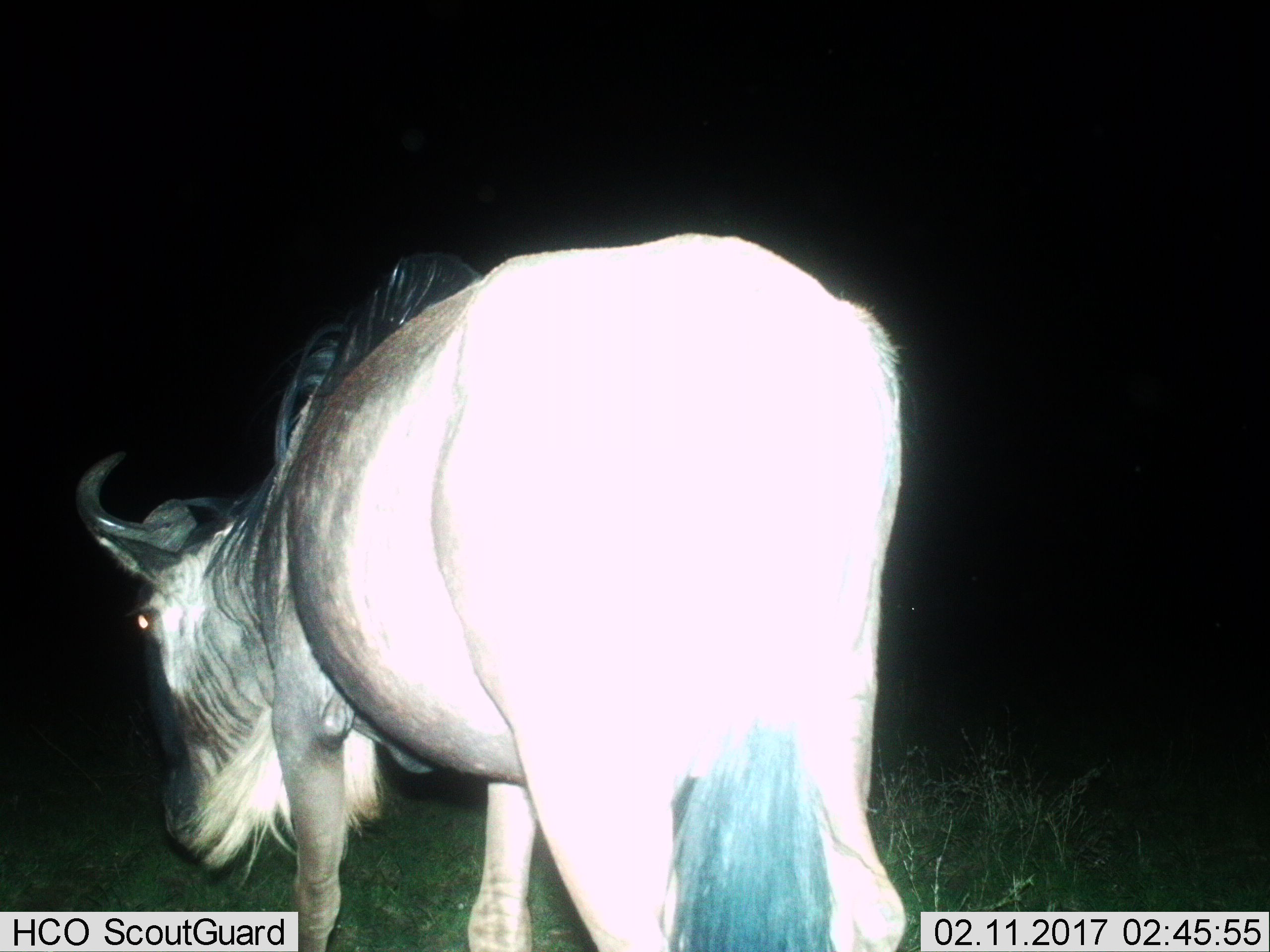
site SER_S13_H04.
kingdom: Animalia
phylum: Chordata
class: Mammalia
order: Artiodactyla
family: Bovidae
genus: Connochaetes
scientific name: Connochaetes taurinus taurinus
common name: blue wildebeest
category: wildebeestblue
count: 1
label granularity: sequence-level